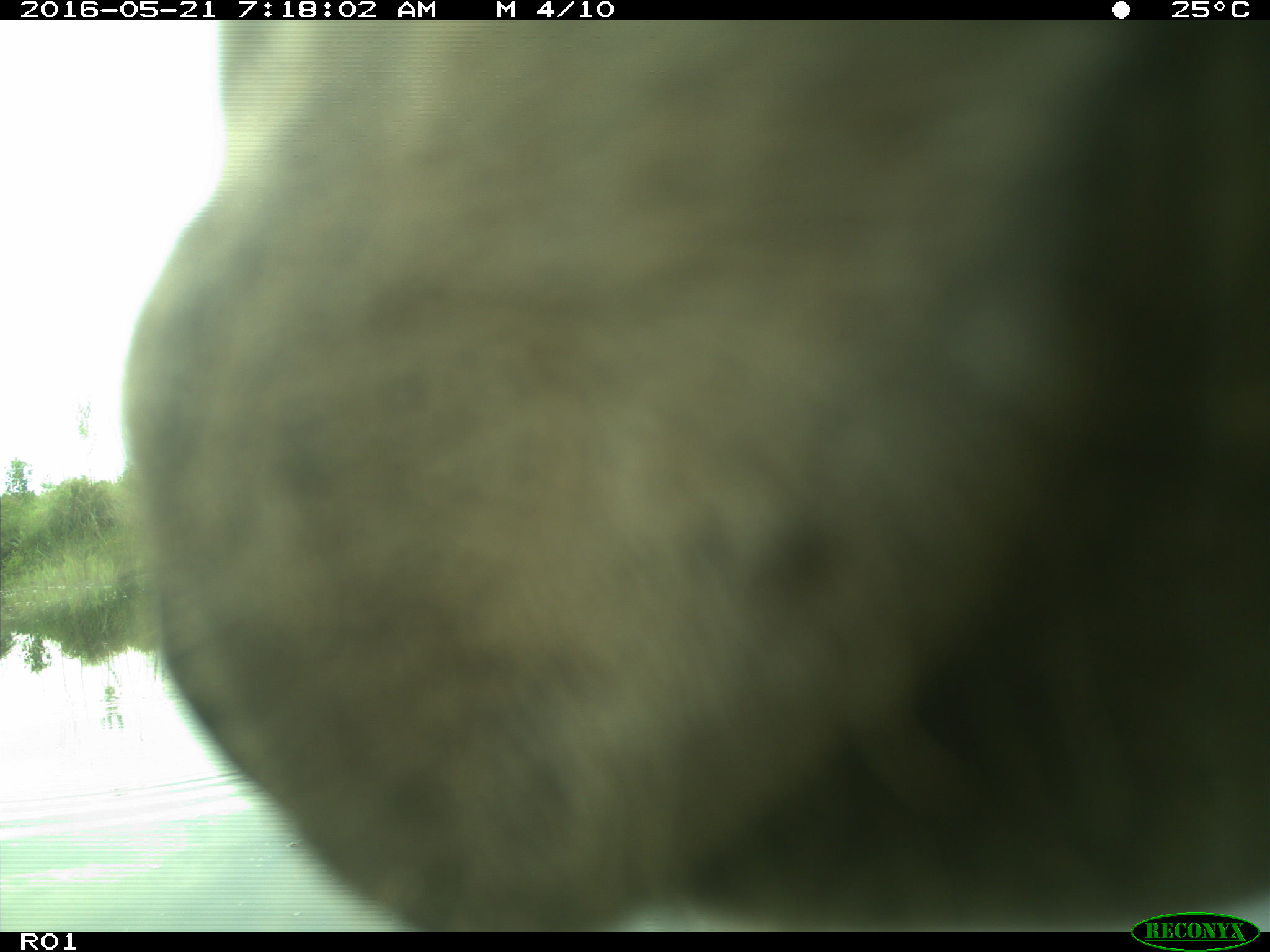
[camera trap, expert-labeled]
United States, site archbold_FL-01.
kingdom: Animalia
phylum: Chordata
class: Mammalia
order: Artiodactyla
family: Bovidae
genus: Bos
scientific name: Bos taurus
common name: domestic cow